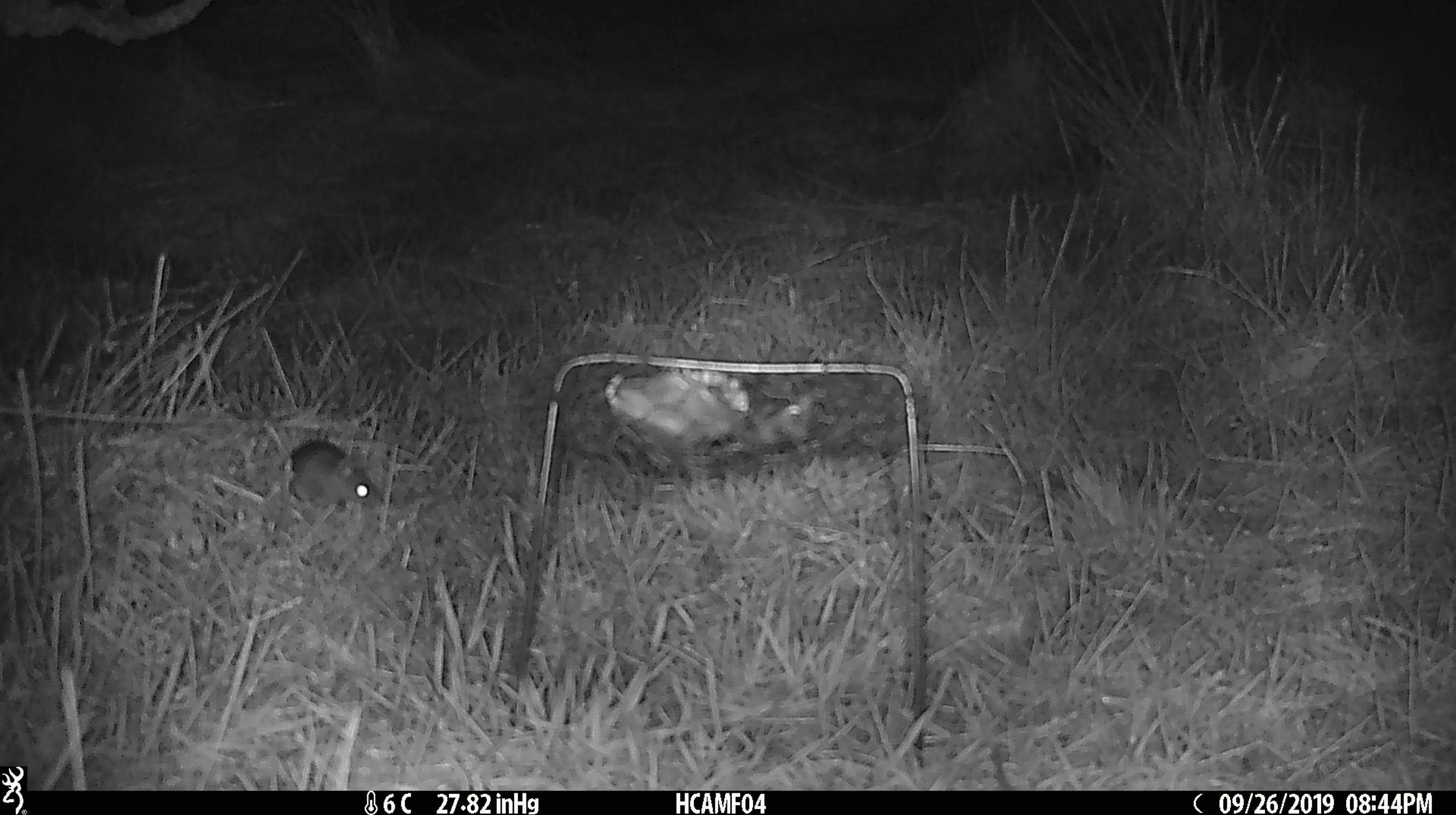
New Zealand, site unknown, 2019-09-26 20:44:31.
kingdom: Animalia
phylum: Chordata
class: Mammalia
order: Rodentia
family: Muridae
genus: Mus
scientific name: Mus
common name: mouse